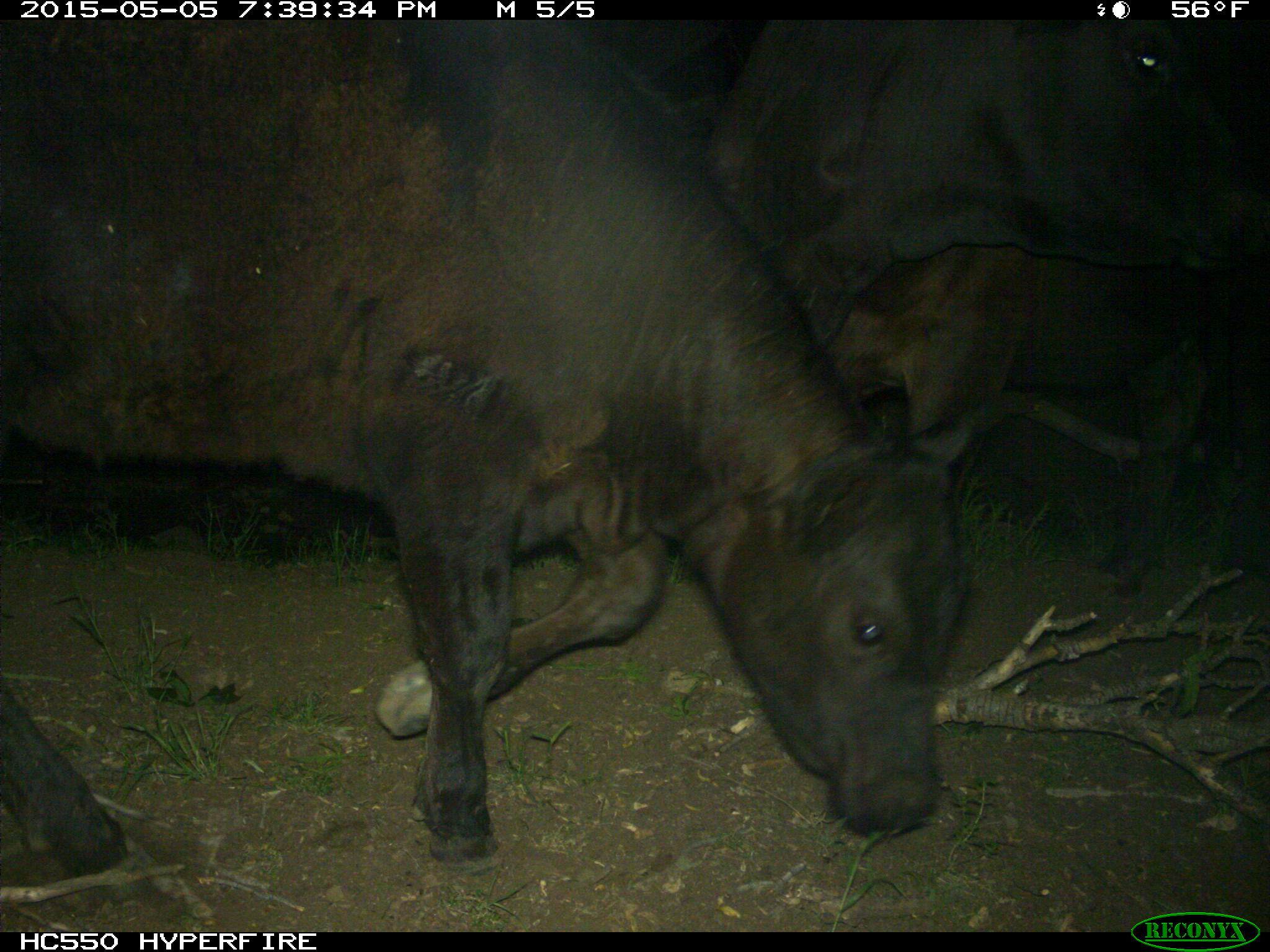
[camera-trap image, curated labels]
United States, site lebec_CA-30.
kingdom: Animalia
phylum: Chordata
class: Mammalia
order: Artiodactyla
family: Bovidae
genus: Bos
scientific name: Bos taurus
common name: domestic cow